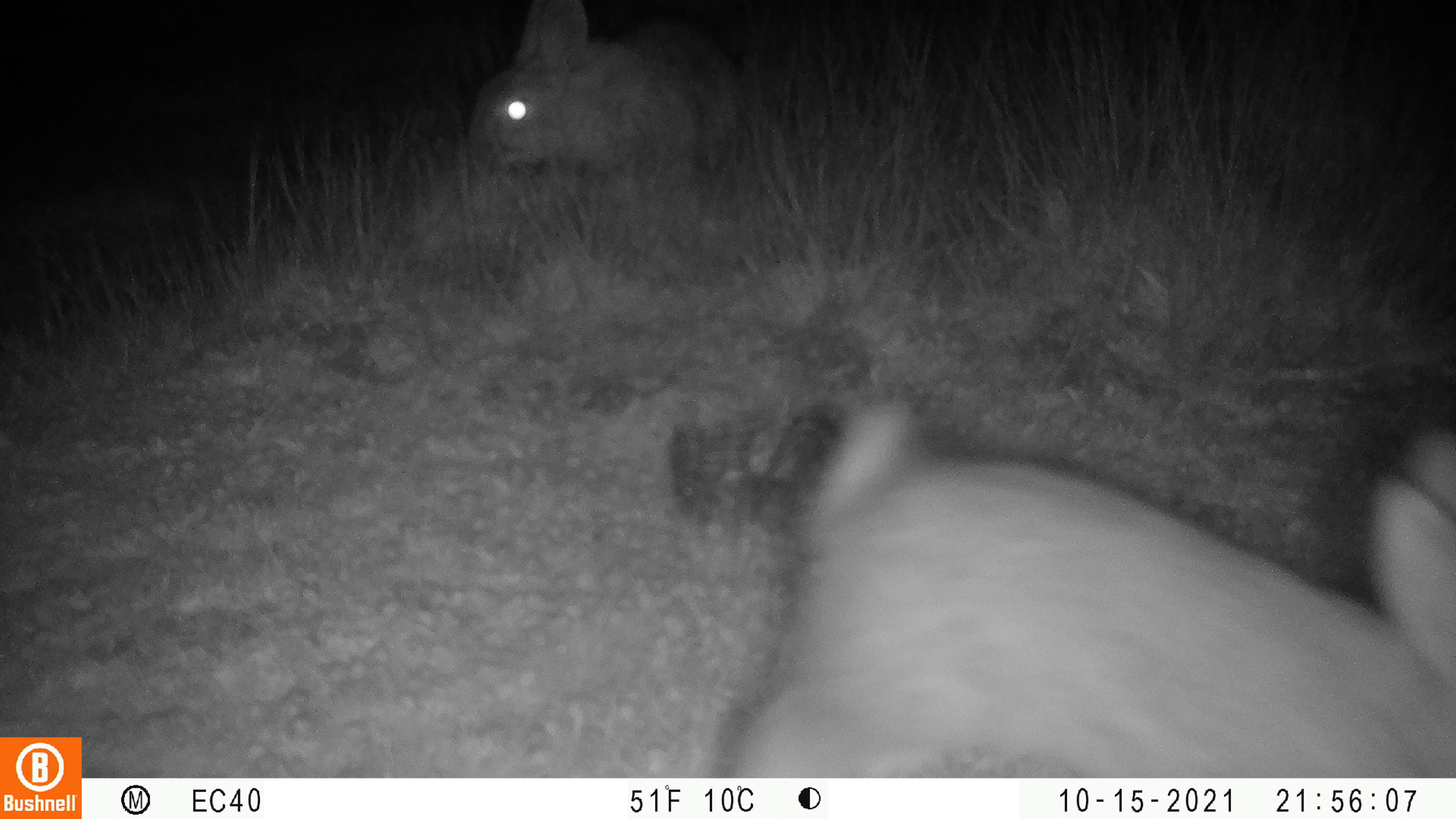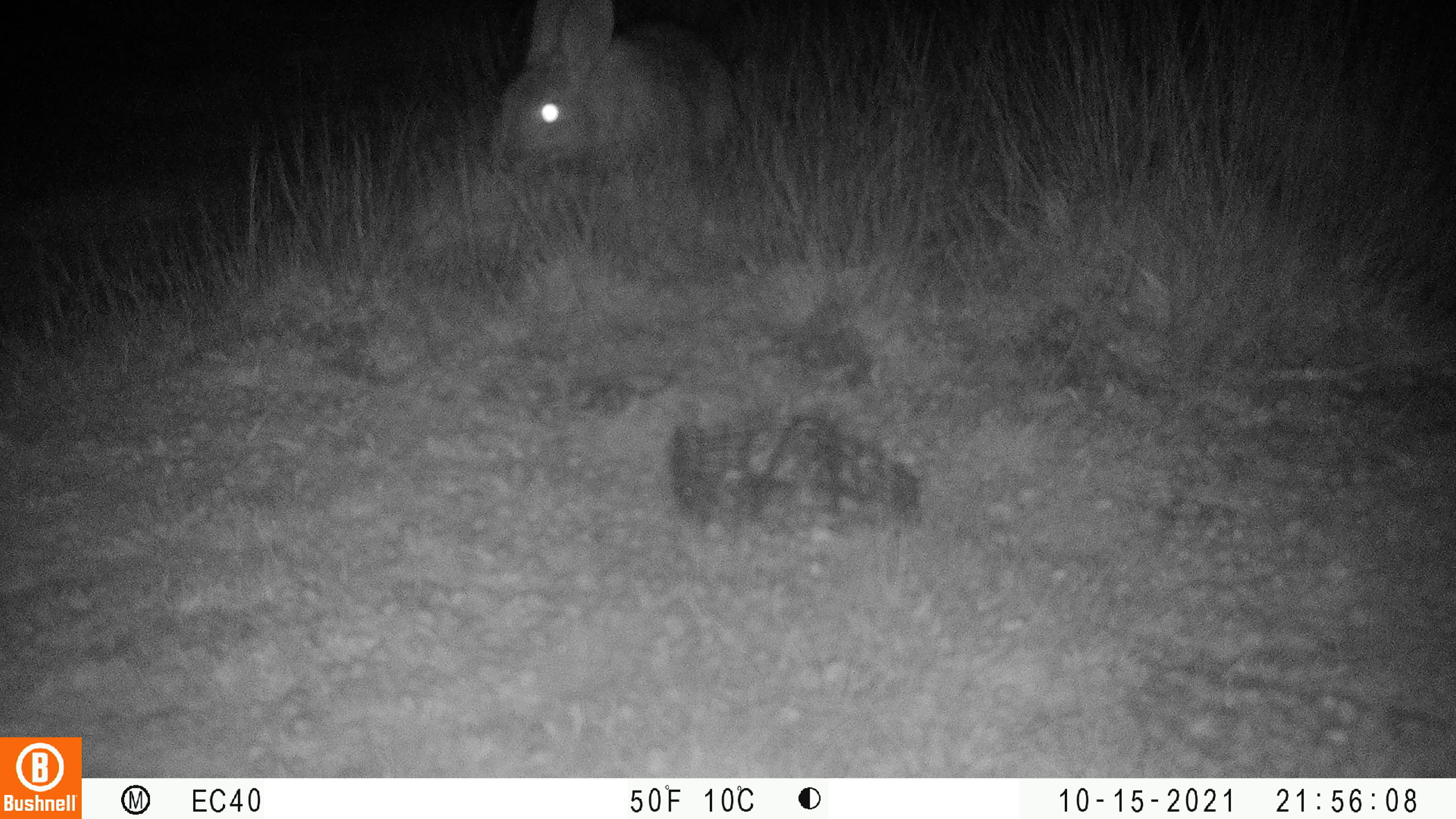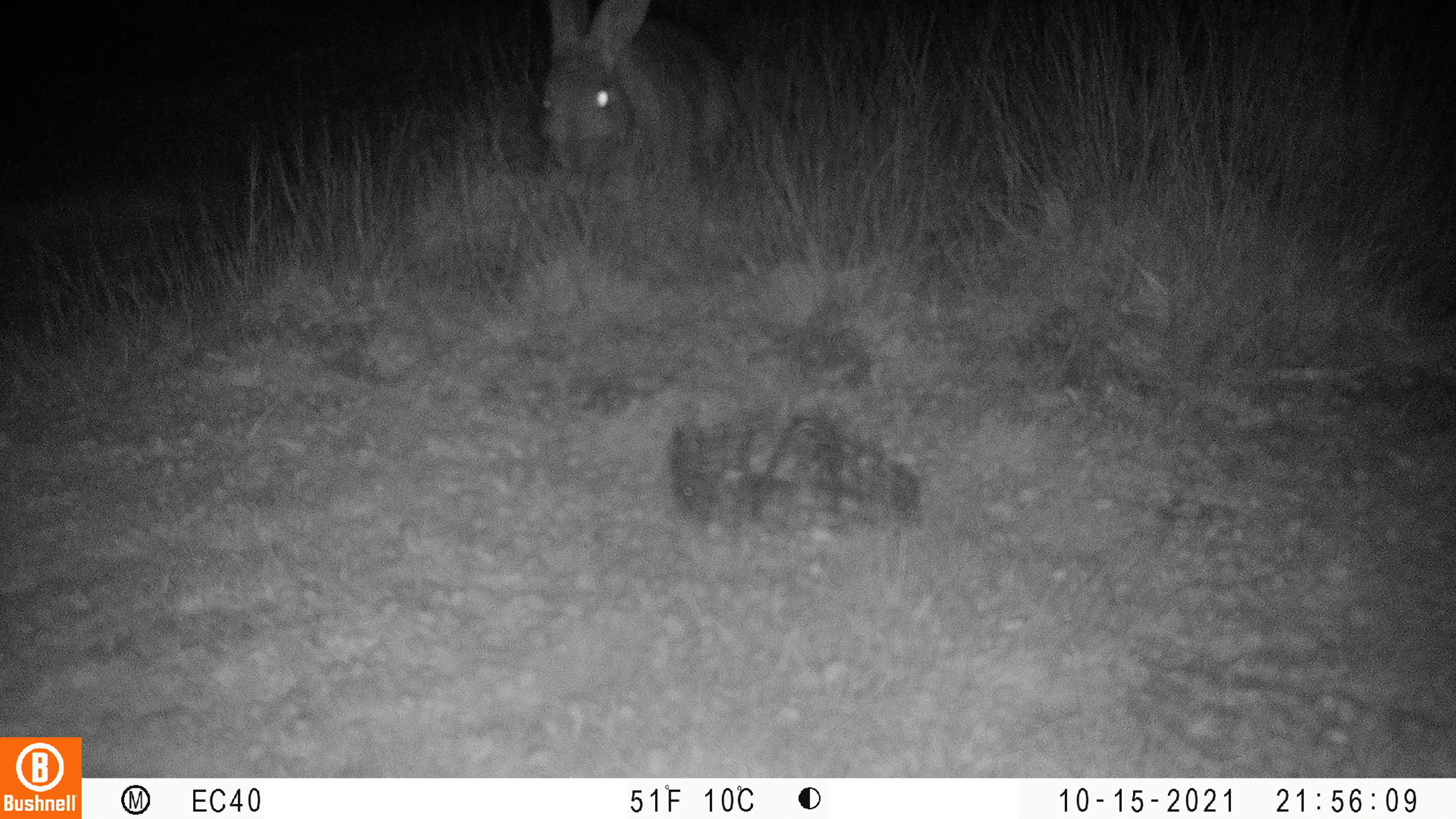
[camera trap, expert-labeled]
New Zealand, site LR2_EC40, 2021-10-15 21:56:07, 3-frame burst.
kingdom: Animalia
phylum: Chordata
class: Mammalia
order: Lagomorpha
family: Leporidae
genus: Oryctolagus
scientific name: Oryctolagus cuniculus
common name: european rabbit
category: rabbit